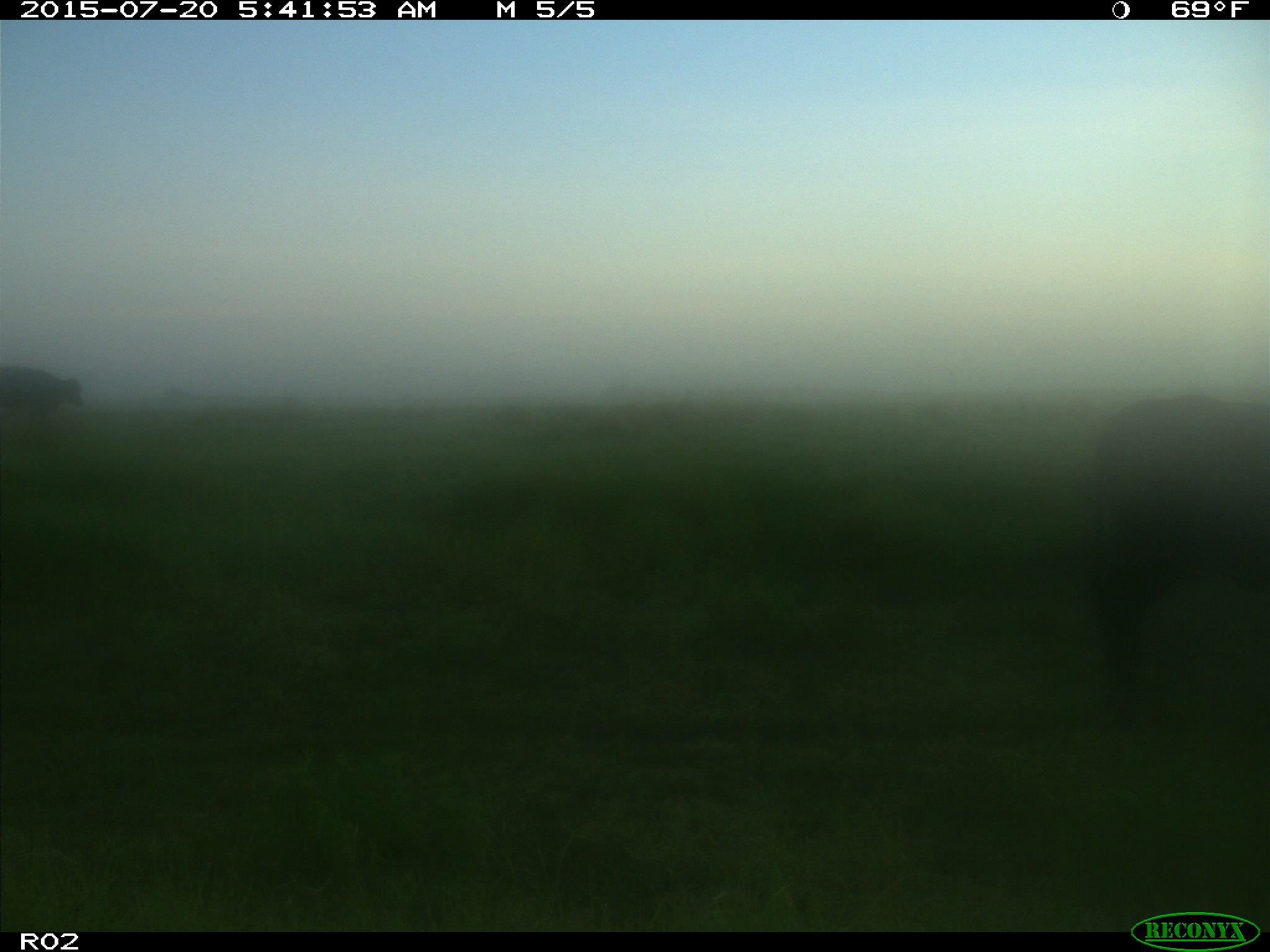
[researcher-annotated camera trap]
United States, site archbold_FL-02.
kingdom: Animalia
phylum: Chordata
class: Mammalia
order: Artiodactyla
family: Bovidae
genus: Bos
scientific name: Bos taurus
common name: domestic cow